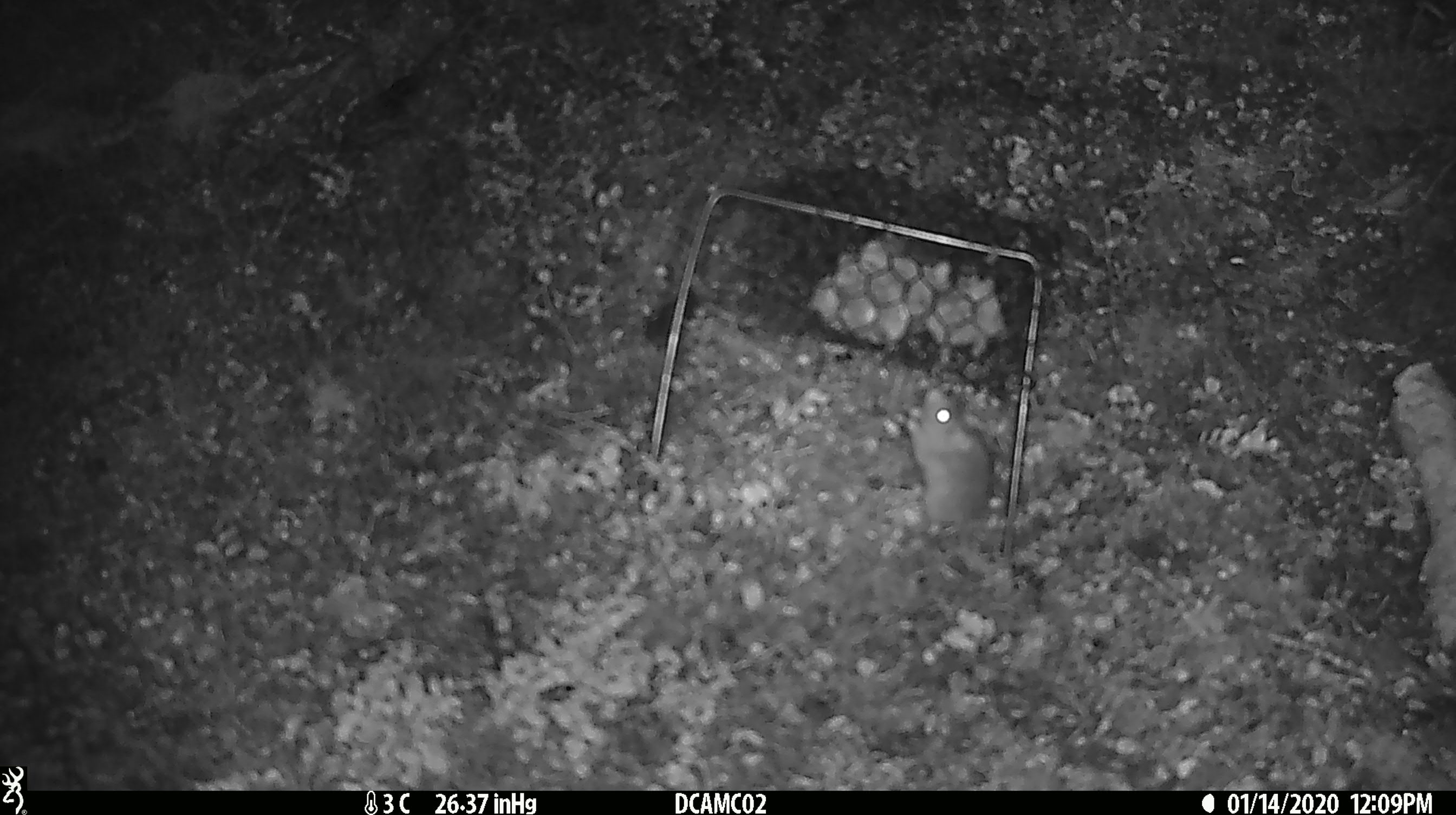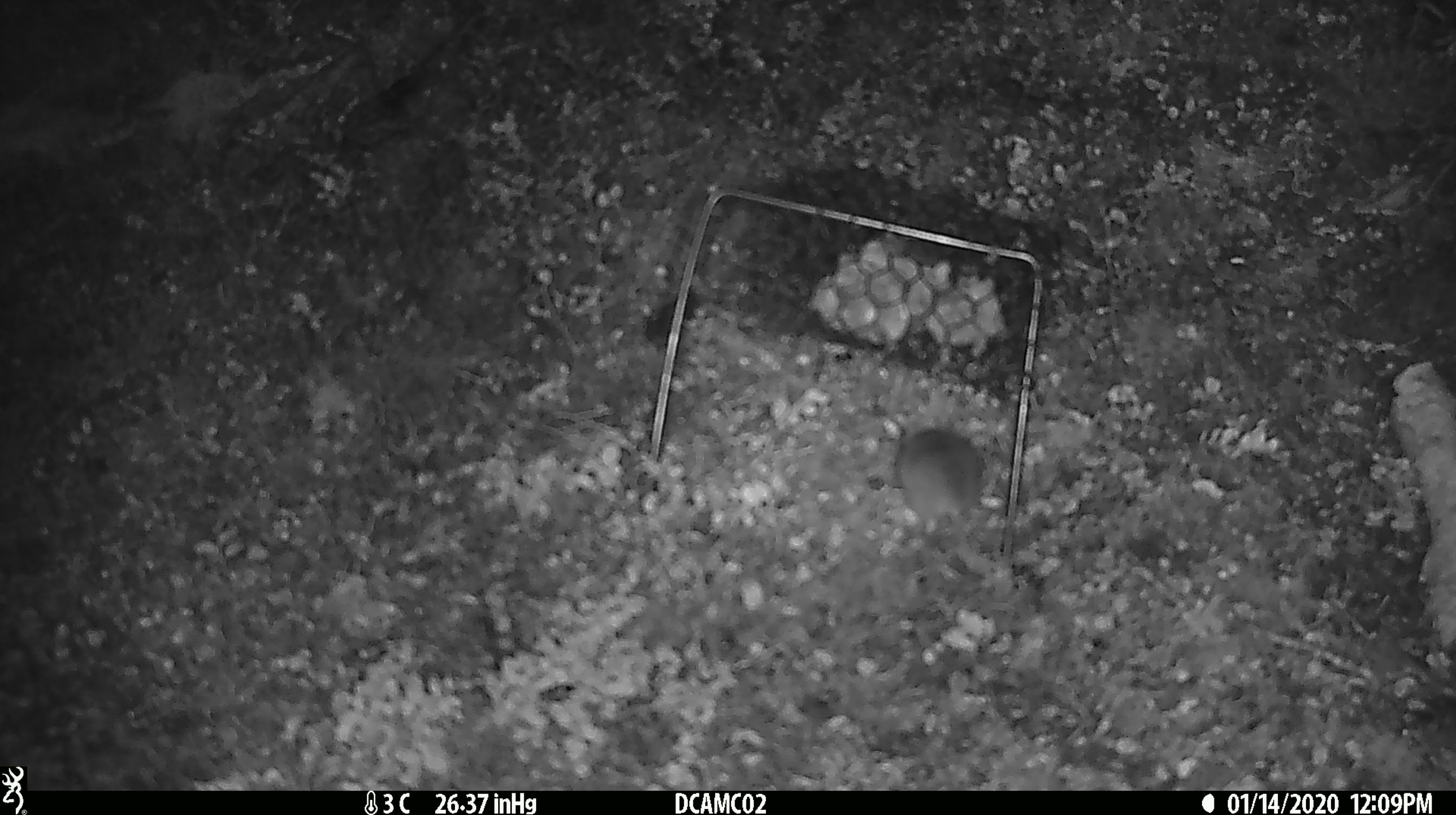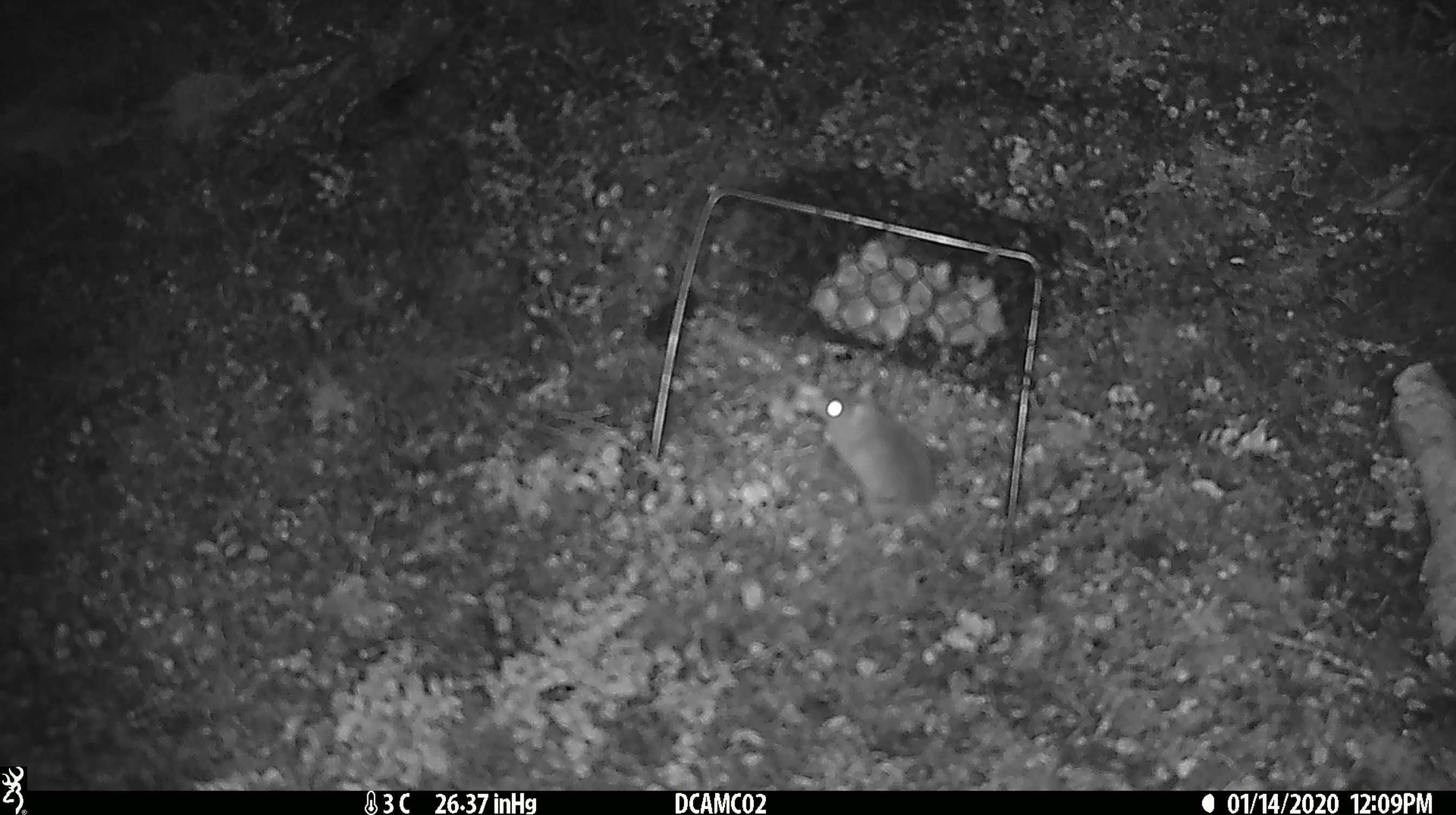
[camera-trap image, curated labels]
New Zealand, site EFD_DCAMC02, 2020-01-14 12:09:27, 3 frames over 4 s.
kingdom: Animalia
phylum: Chordata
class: Mammalia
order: Rodentia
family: Muridae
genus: Mus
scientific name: Mus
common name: mouse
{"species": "mouse (Mus)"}